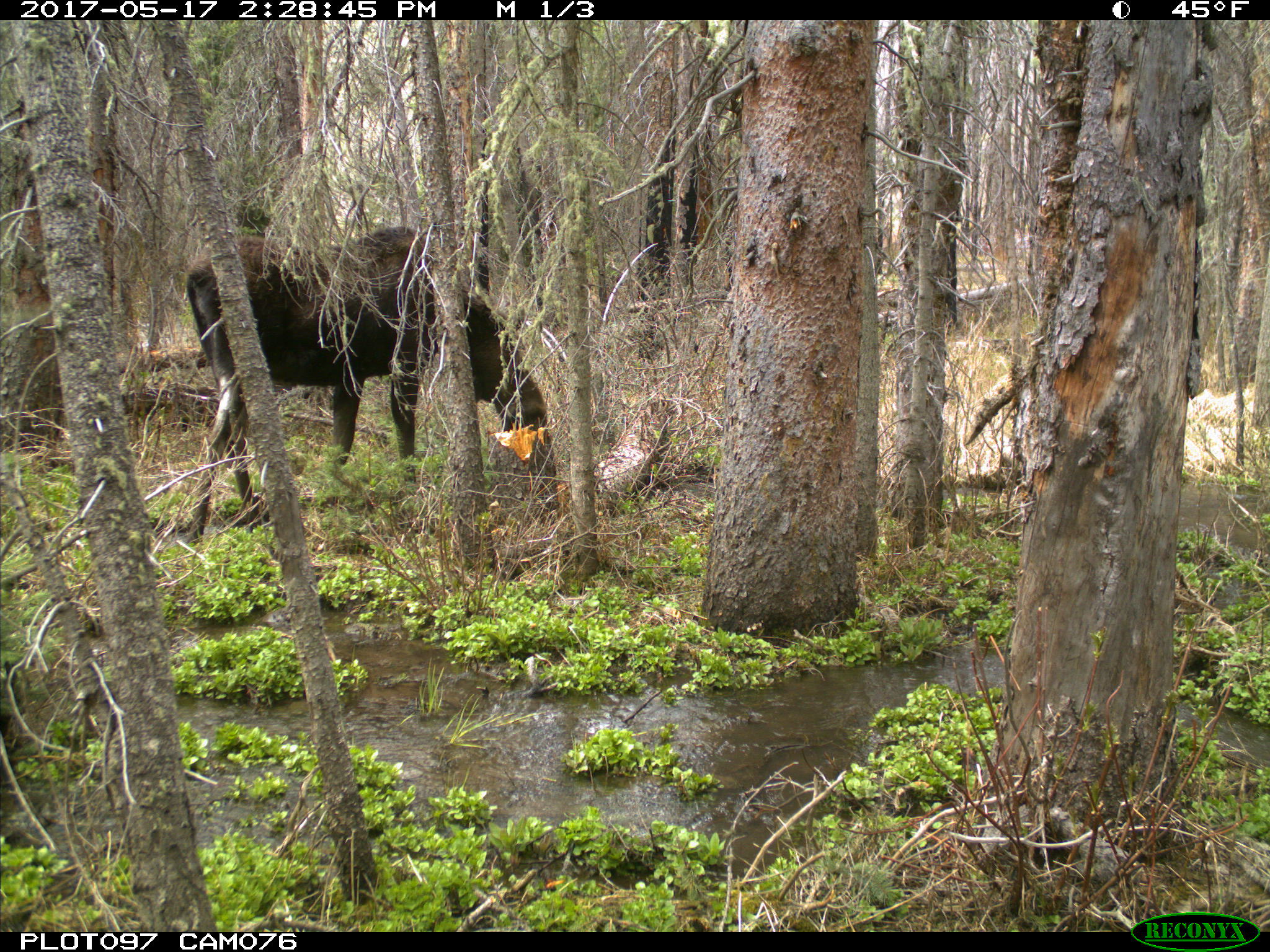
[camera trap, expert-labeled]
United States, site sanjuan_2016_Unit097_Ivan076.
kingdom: Animalia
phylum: Chordata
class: Mammalia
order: Artiodactyla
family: Cervidae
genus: Alces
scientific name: Alces alces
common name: moose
Alces alces (moose).